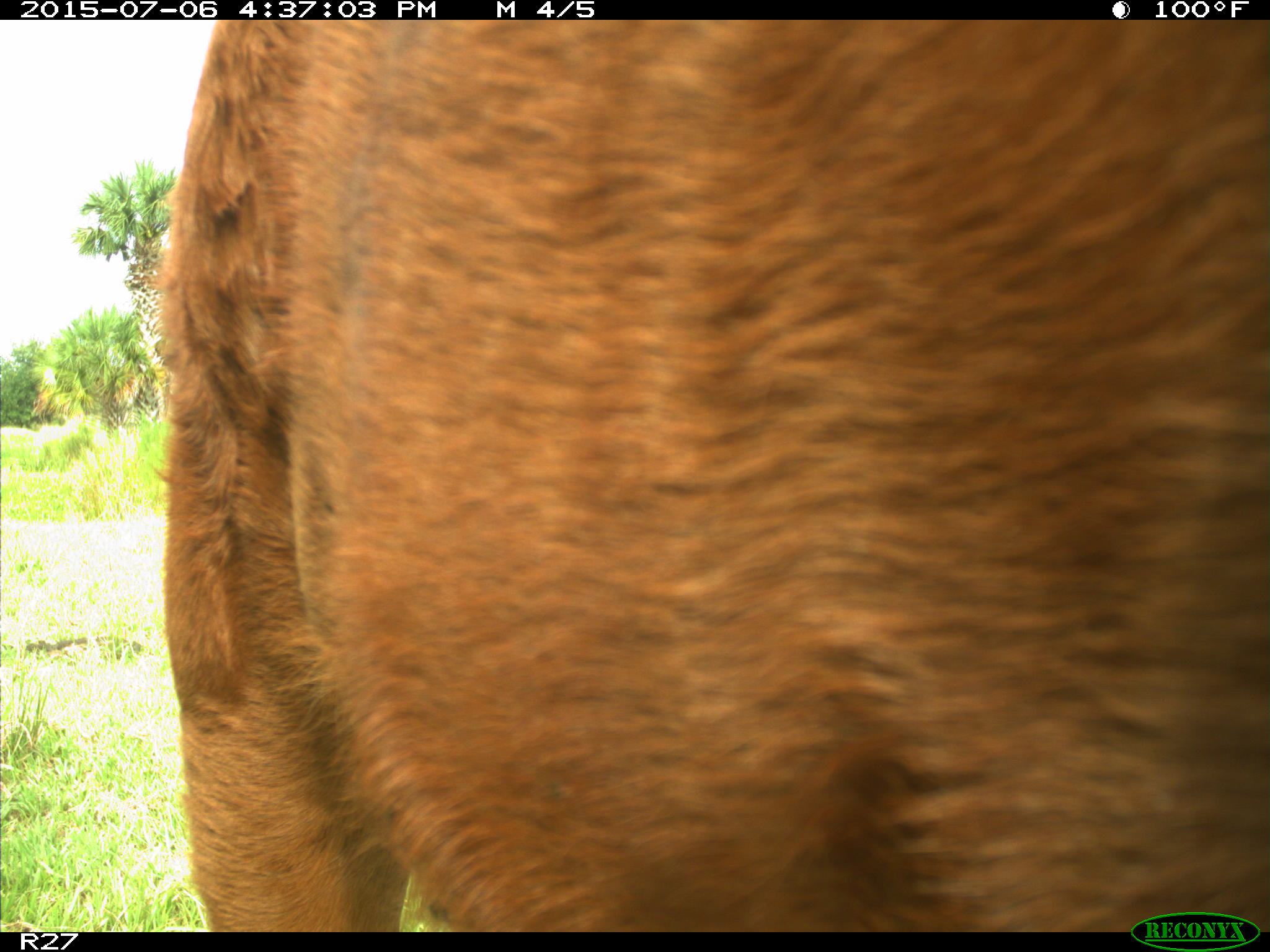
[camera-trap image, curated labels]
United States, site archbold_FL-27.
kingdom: Animalia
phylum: Chordata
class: Mammalia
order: Artiodactyla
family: Bovidae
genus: Bos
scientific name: Bos taurus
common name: domestic cow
Bos taurus (domestic cow).